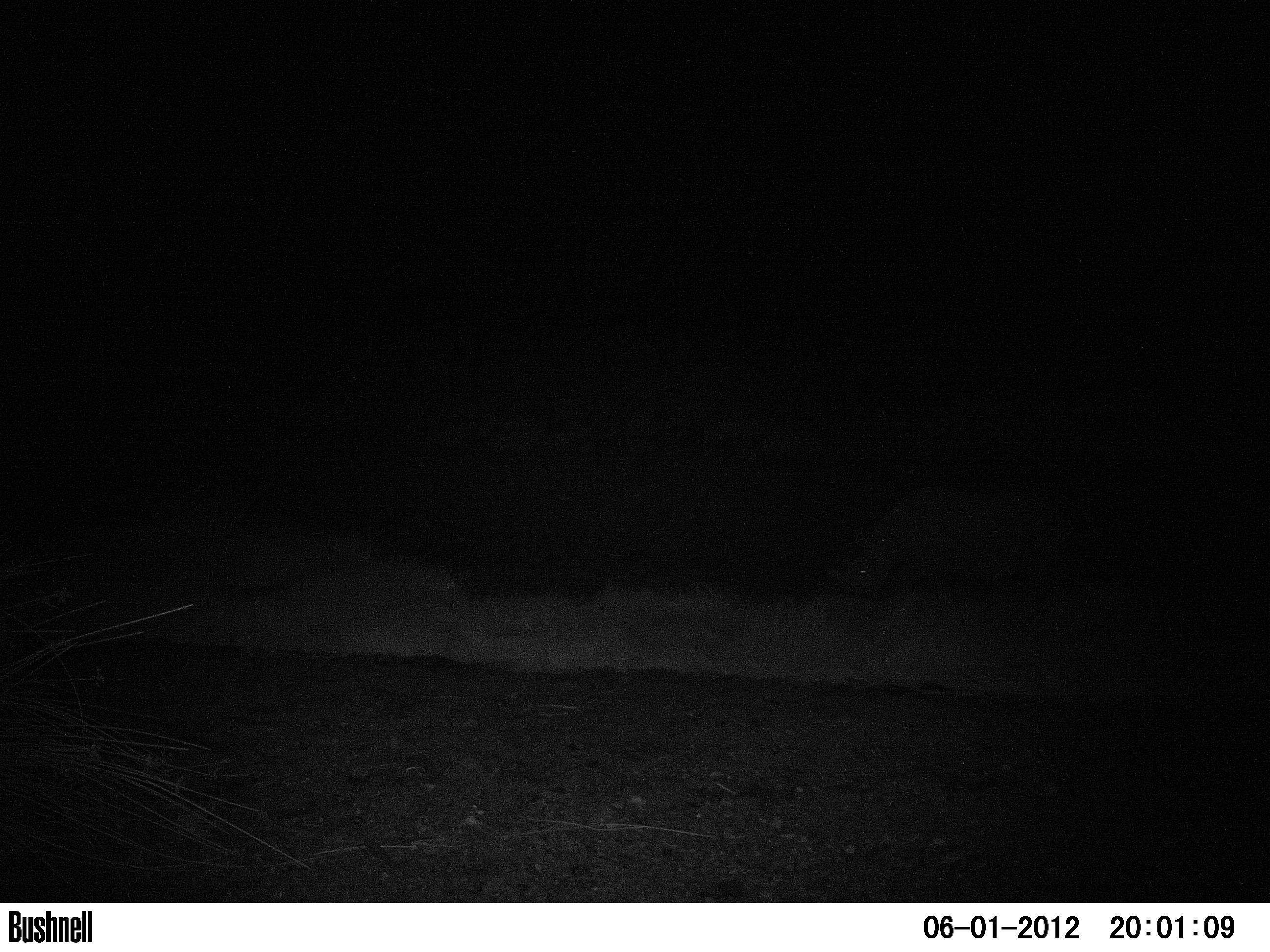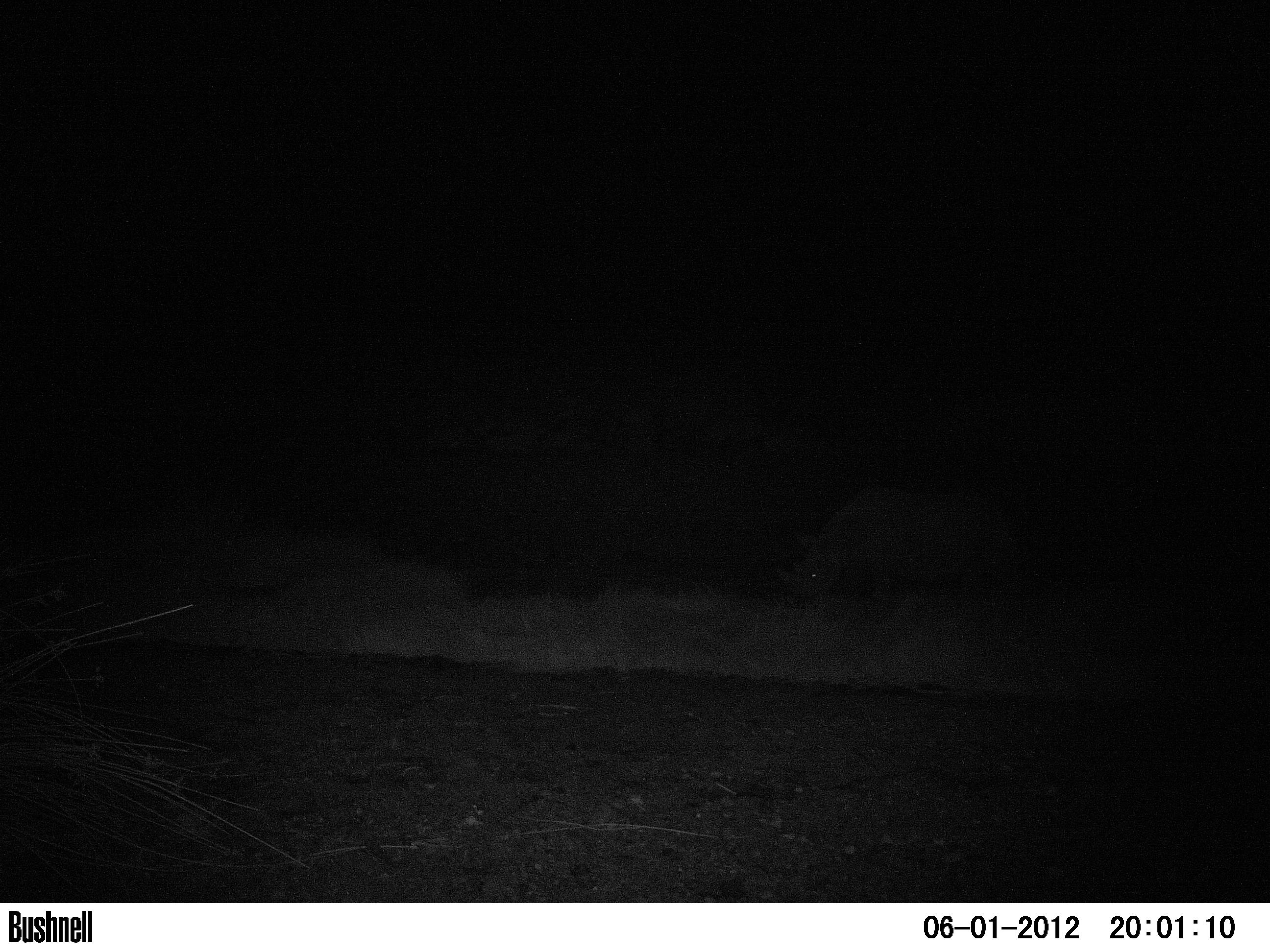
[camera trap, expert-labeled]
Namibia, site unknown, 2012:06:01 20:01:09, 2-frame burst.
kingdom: Animalia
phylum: Chordata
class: Mammalia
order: Perissodactyla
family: Rhinocerotidae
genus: Diceros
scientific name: Diceros bicornis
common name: black rhinoceros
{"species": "Diceros bicornis (black rhinoceros)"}